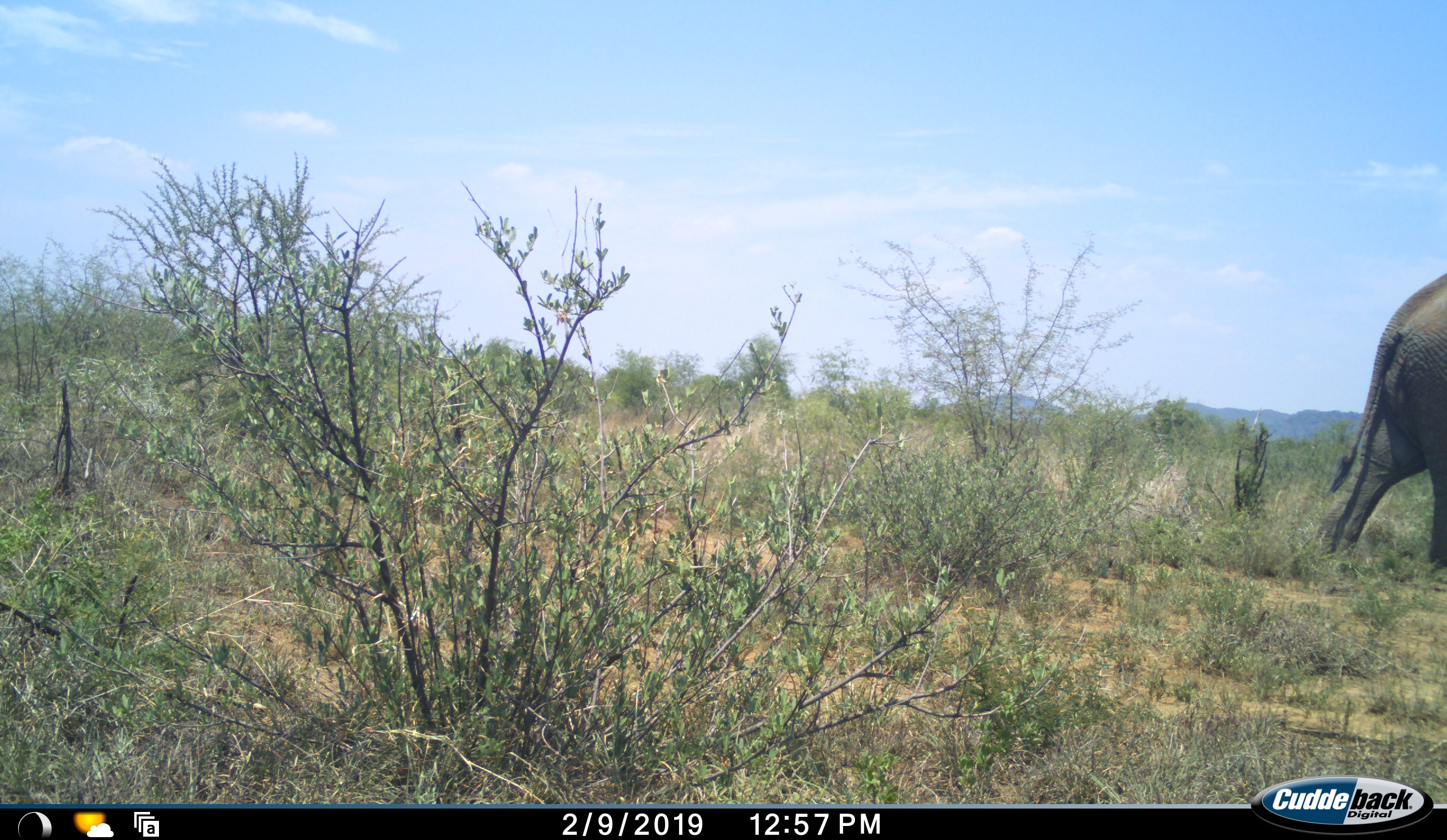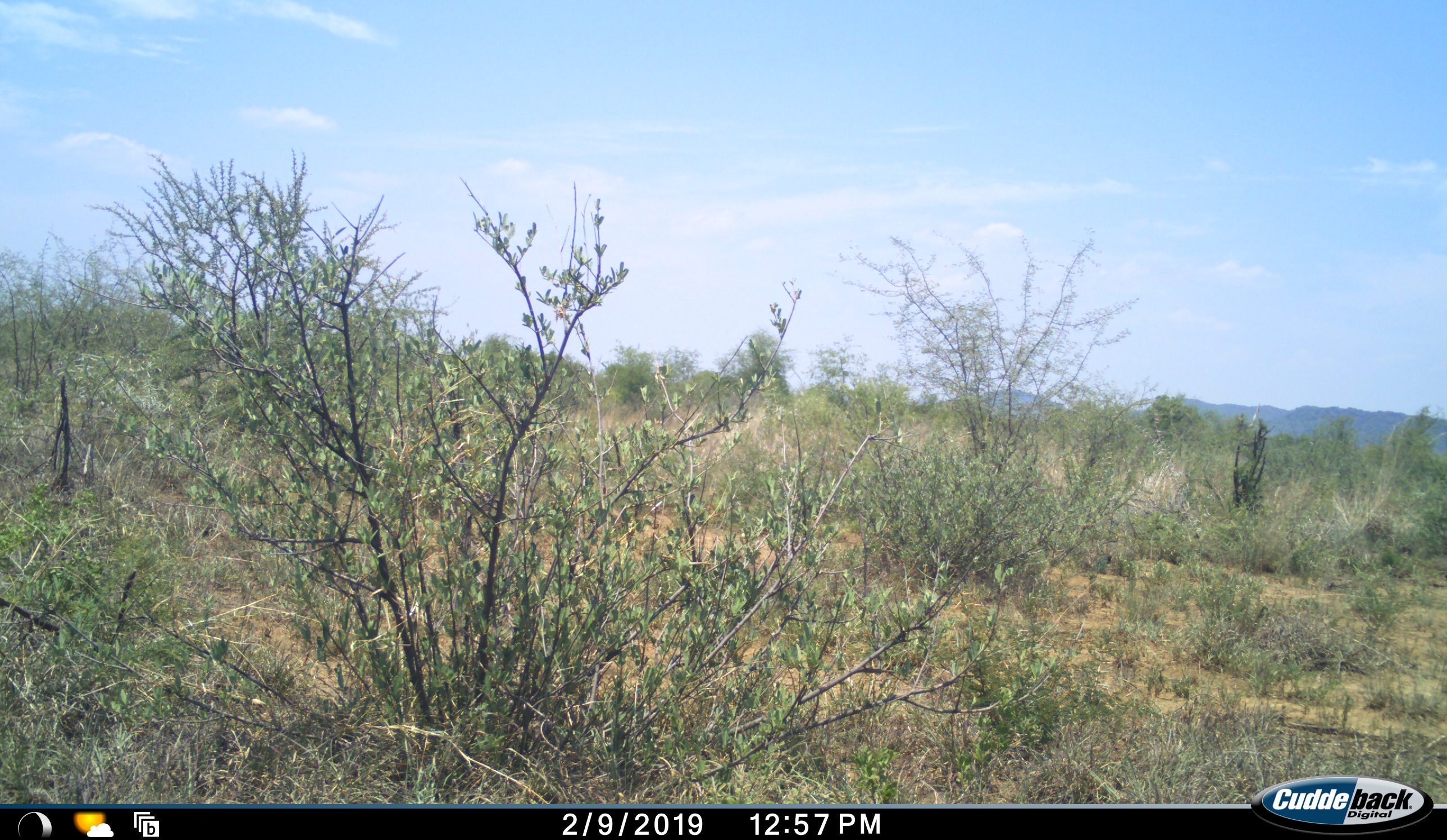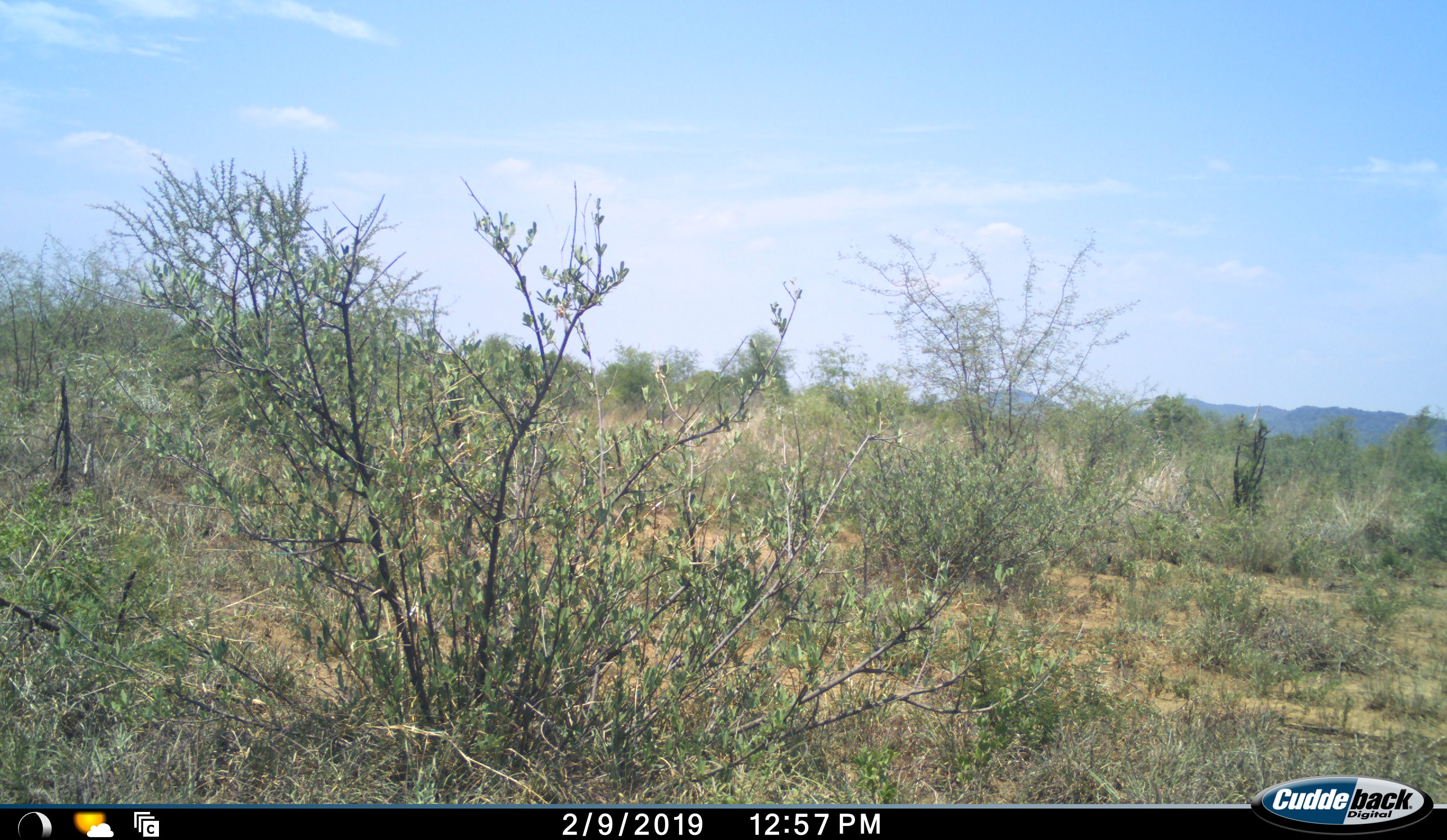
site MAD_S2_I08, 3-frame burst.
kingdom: Animalia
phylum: Chordata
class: Mammalia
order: Proboscidea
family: Elephantidae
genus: Loxodonta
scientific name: Loxodonta africana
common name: african bush elephant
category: elephant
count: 1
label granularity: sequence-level